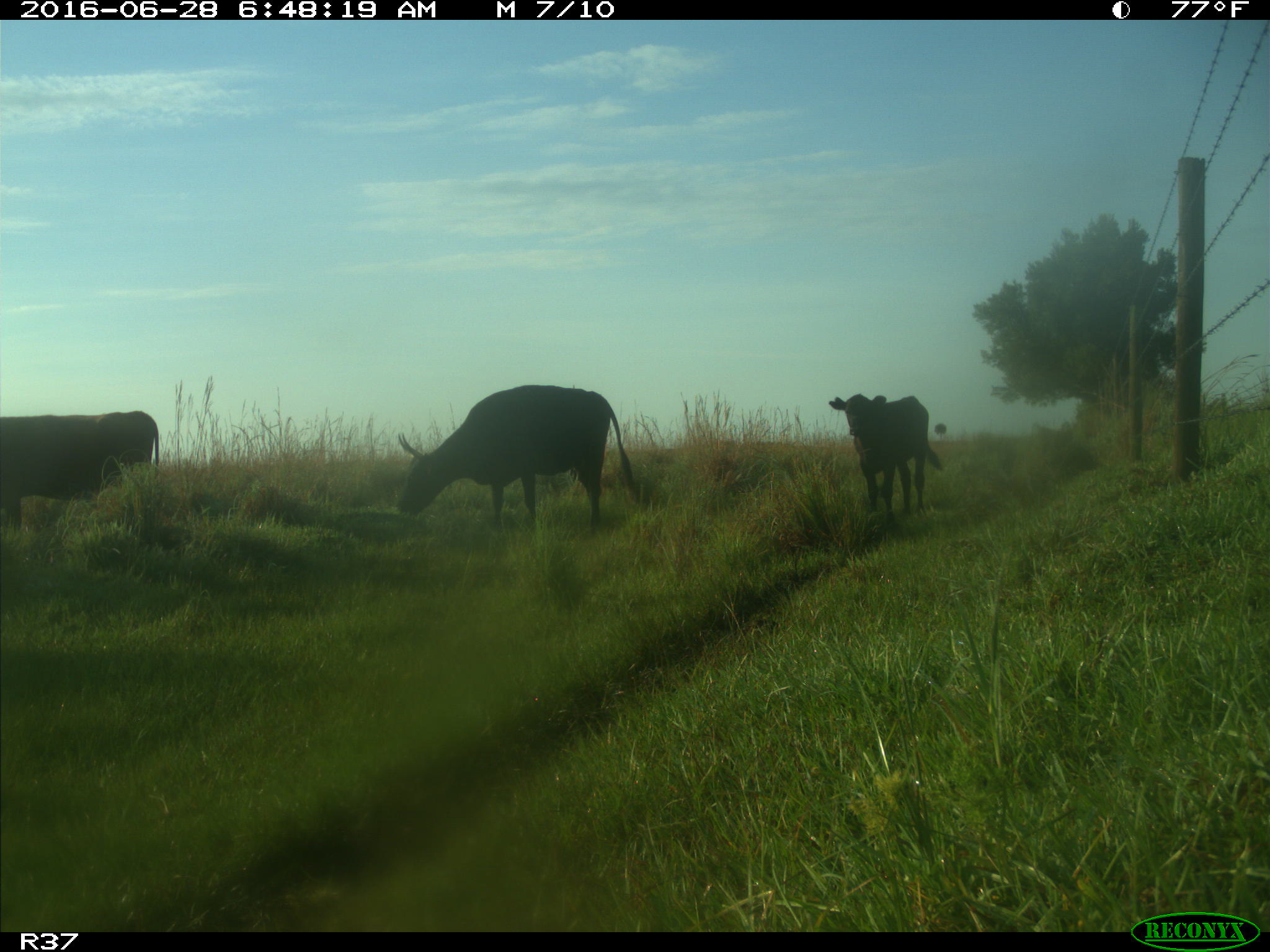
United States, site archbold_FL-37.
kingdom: Animalia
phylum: Chordata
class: Mammalia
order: Artiodactyla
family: Bovidae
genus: Bos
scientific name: Bos taurus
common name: domestic cow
Bos taurus (domestic cow).